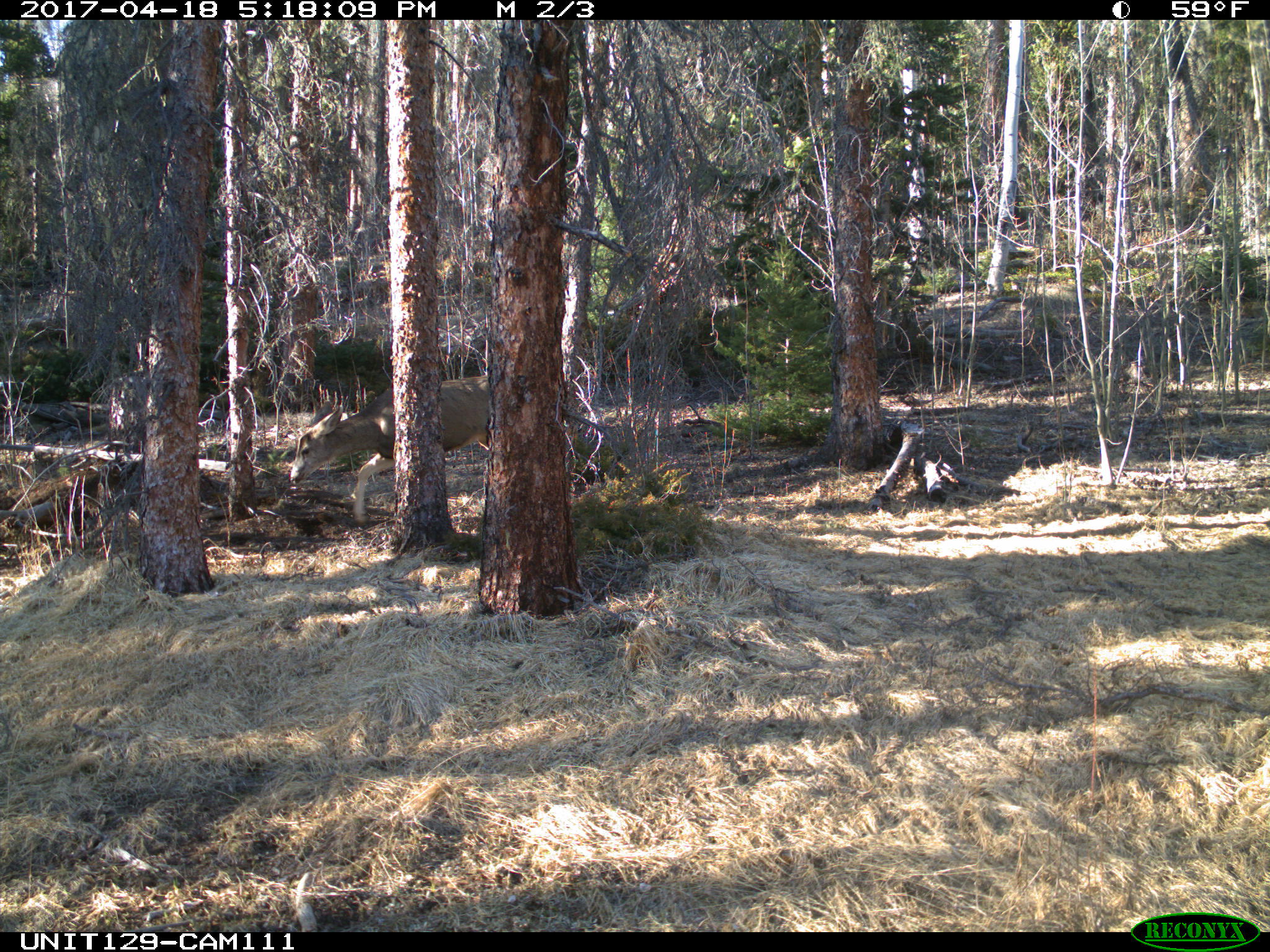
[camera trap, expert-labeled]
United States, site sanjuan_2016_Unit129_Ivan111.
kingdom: Animalia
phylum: Chordata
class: Mammalia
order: Artiodactyla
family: Cervidae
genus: Odocoileus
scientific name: Odocoileus hemionus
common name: mule deer